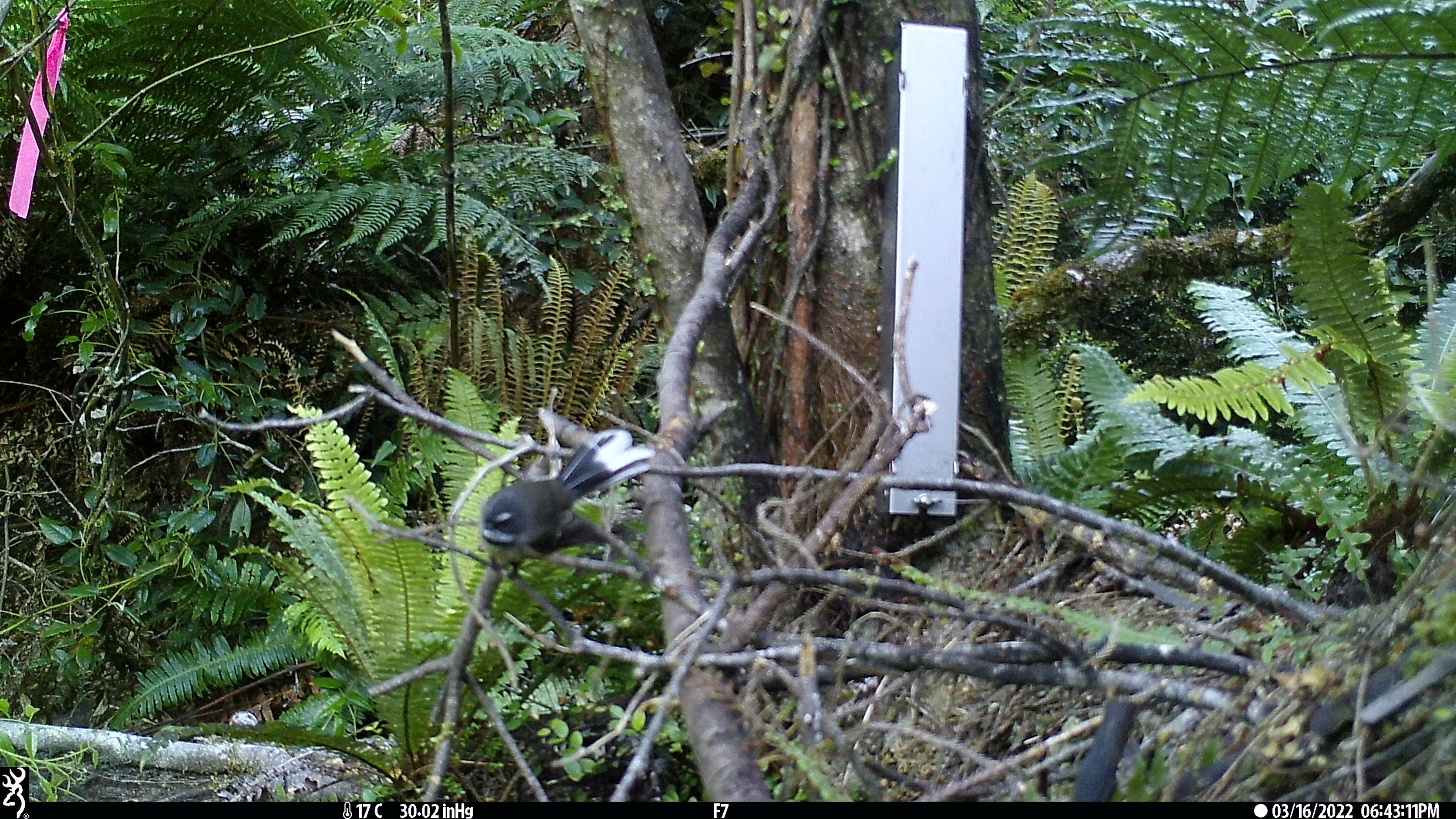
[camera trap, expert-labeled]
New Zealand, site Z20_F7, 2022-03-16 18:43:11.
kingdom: Animalia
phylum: Chordata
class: Aves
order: Passeriformes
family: Rhipiduridae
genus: Rhipidura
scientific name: Rhipidura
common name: fantails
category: fantail